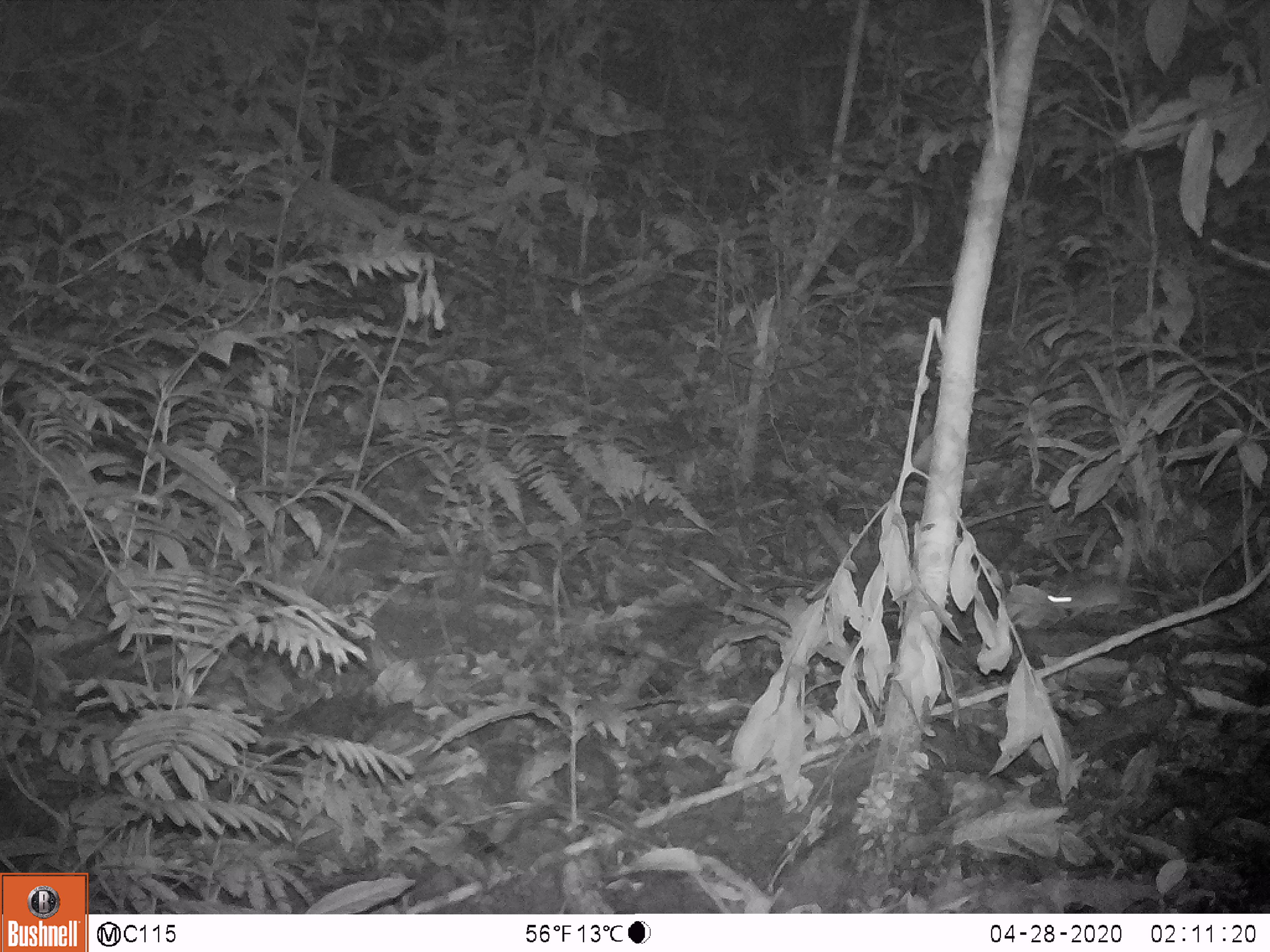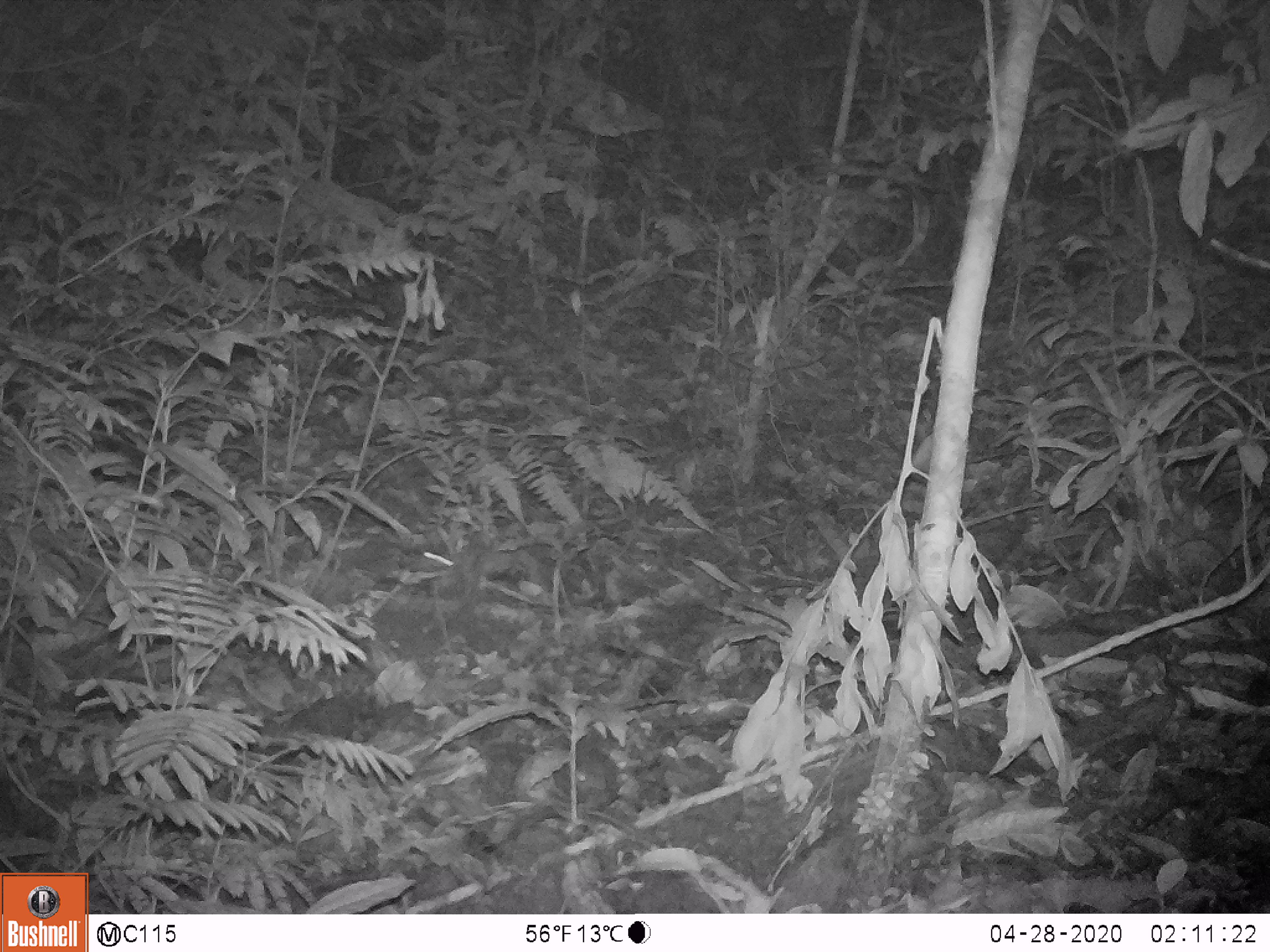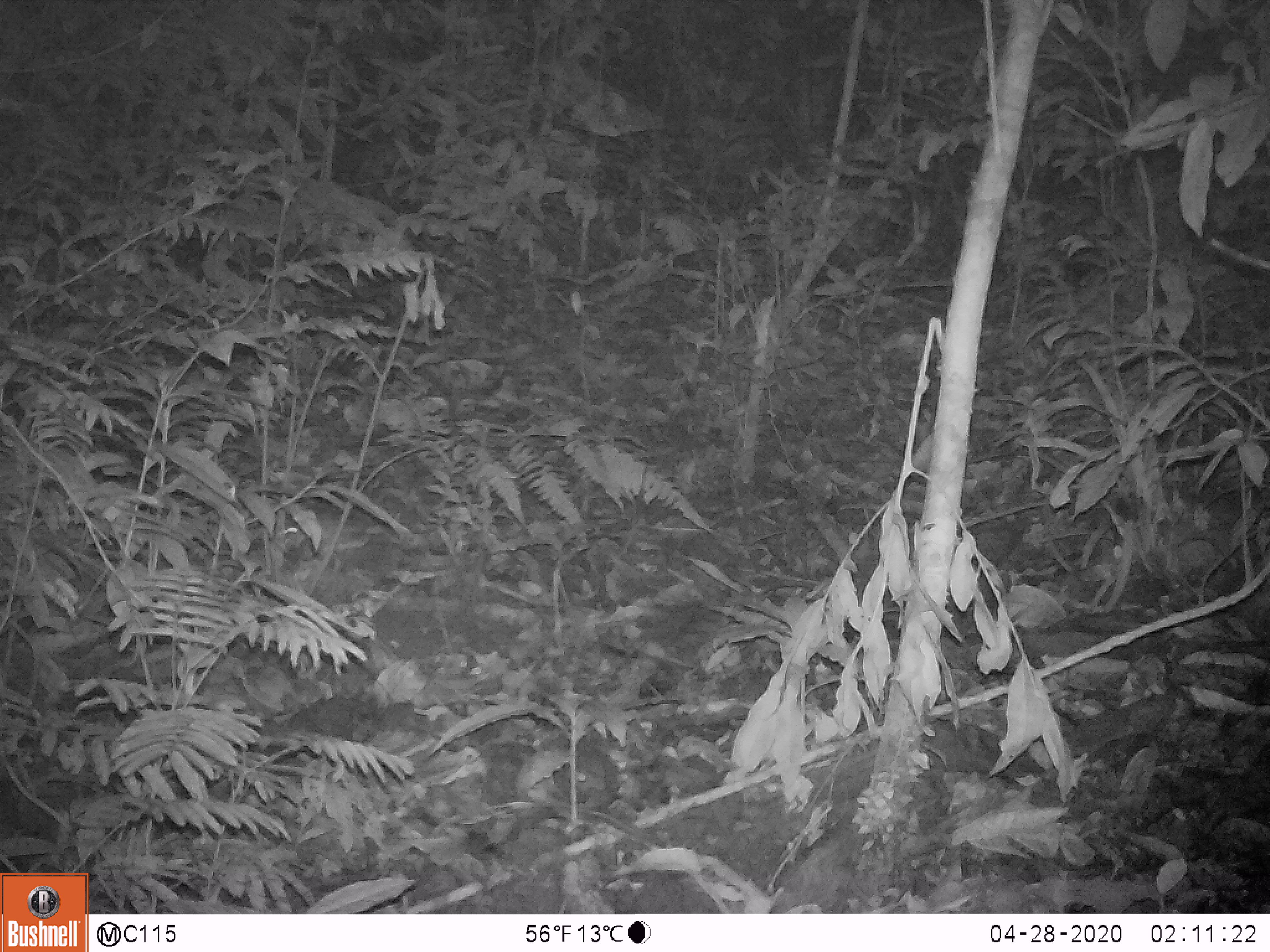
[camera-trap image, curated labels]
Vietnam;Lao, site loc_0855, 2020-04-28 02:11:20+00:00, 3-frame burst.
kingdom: Animalia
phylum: Chordata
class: Mammalia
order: Rodentia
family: Muridae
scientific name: Muridae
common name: old-world mice and rats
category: unidentified murid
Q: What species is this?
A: Unidentified murid (old-world mice and rats) (Muridae).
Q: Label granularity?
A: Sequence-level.